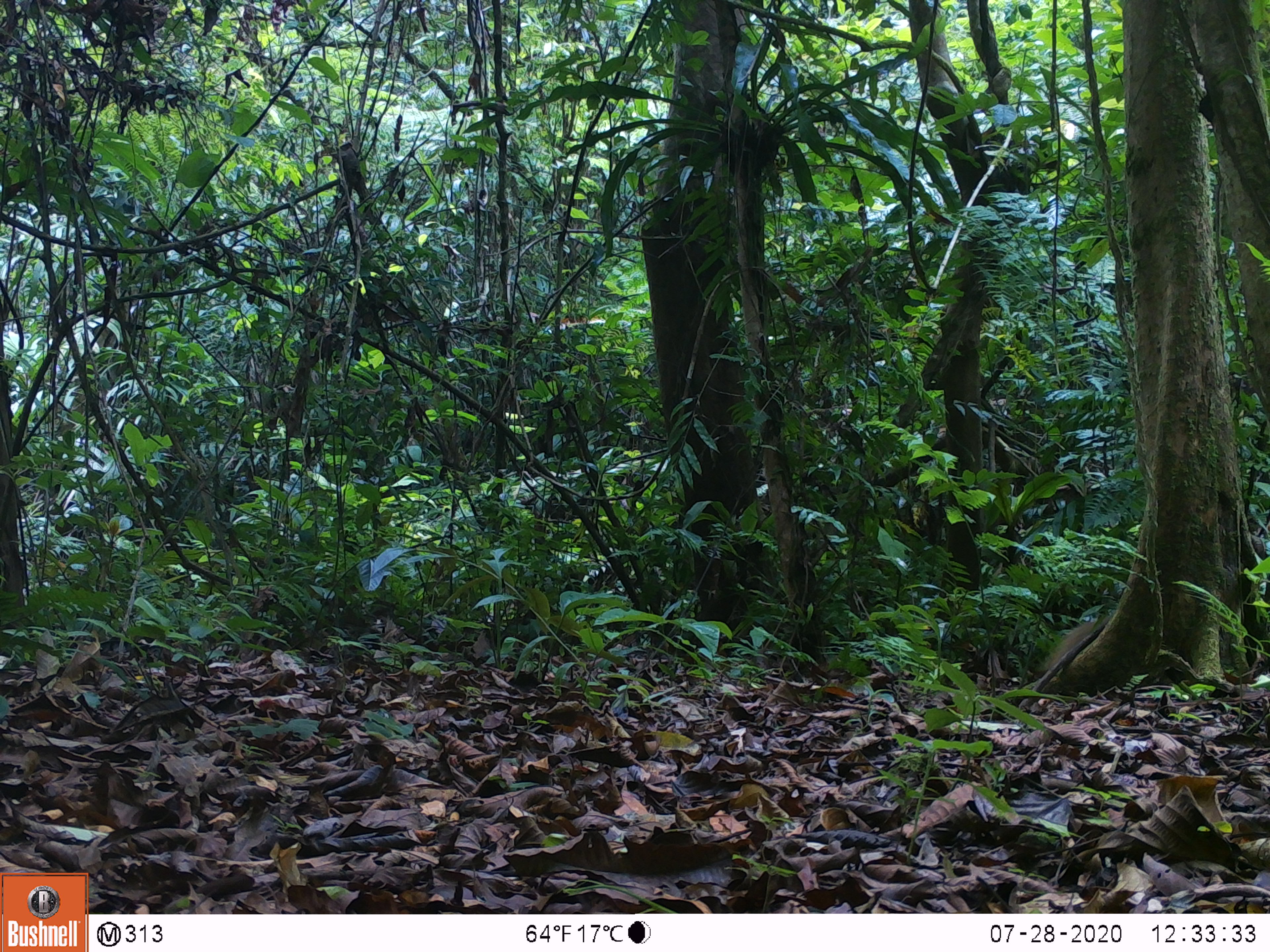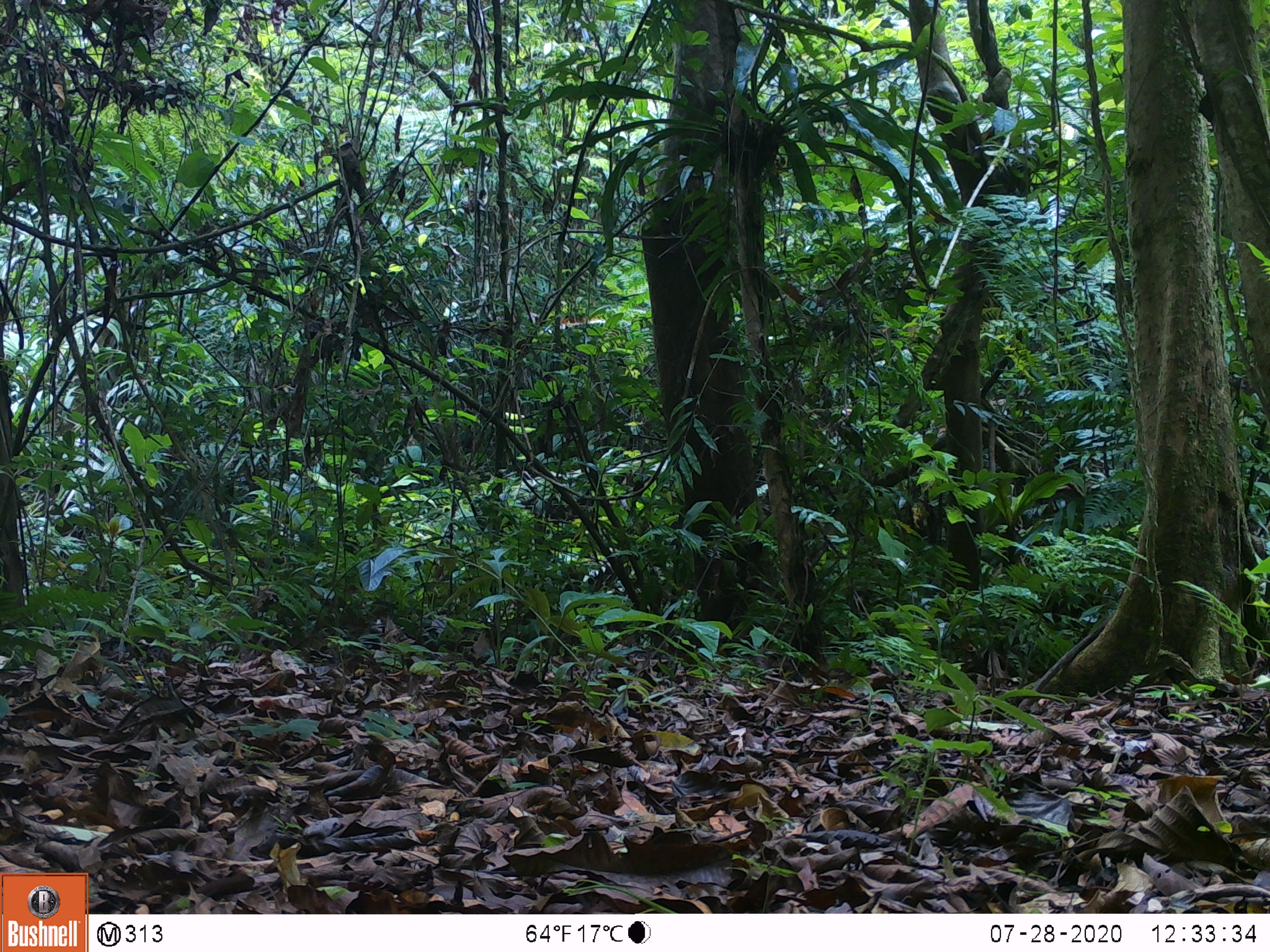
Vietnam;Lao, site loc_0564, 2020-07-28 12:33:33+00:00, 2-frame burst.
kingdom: Animalia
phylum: Chordata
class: Mammalia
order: Carnivora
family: Herpestidae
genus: Urva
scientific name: Urva urva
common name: crab-eating mongoose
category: crab eating mongoose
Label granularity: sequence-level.